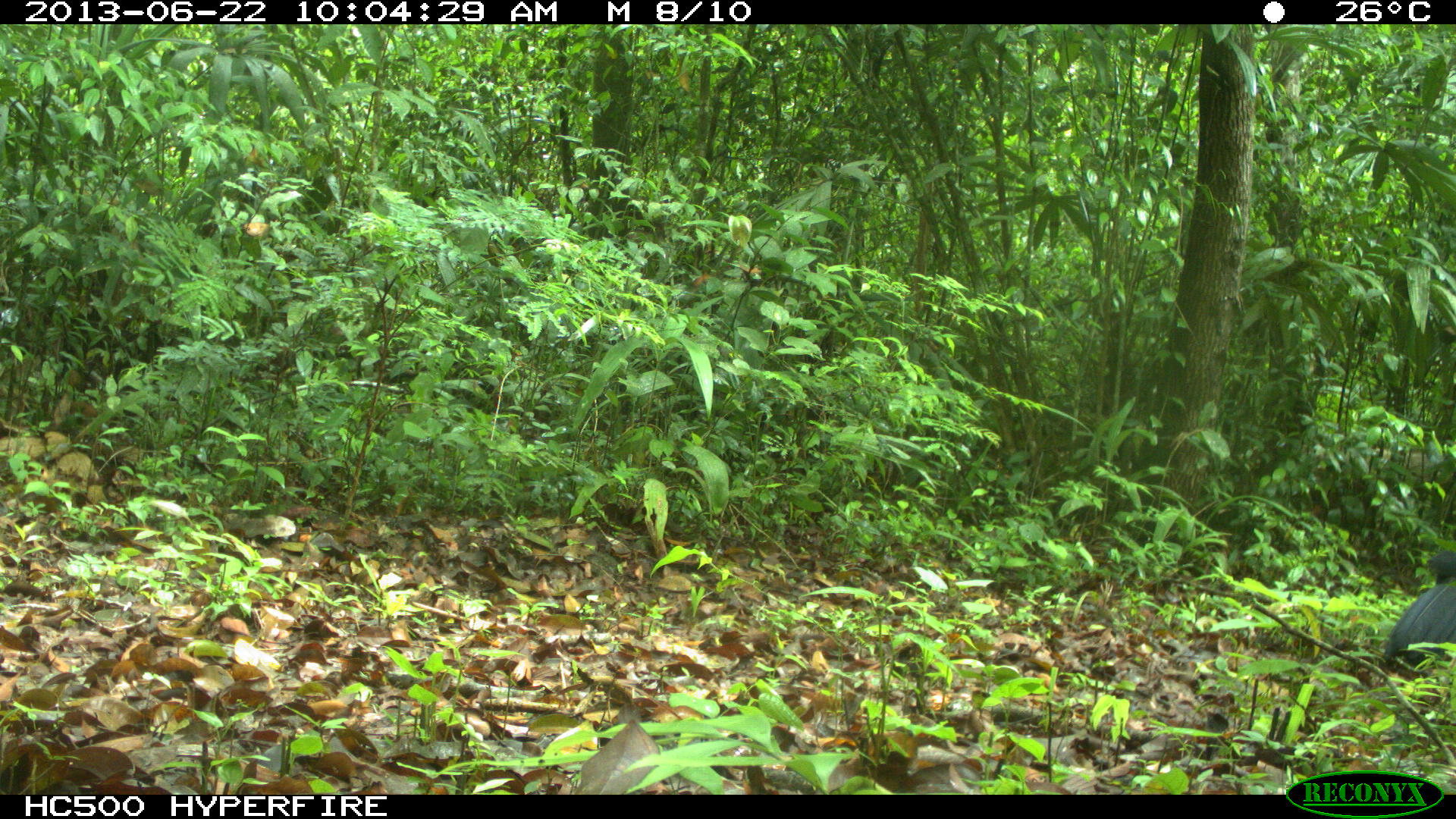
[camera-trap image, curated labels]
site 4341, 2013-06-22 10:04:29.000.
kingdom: Animalia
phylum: Chordata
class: Aves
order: Galliformes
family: Cracidae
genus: Crax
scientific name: Crax rubra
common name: great curassow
Crax rubra (great curassow), count 1, sex male.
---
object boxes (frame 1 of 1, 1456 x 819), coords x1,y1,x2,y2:
crax rubra: 1380,557,1456,663